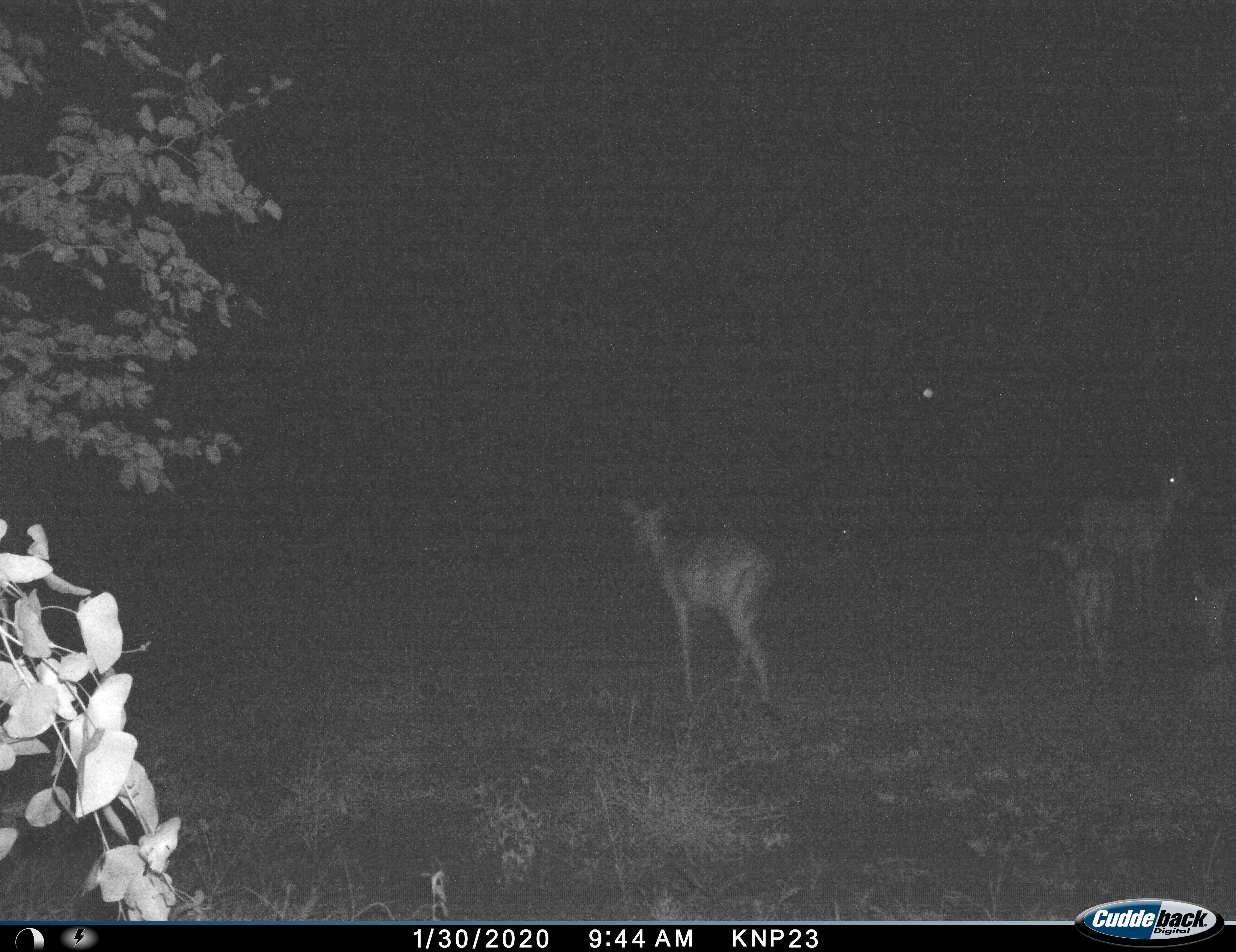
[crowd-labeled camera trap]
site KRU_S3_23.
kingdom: Animalia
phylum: Chordata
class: Mammalia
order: Artiodactyla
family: Bovidae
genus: Aepyceros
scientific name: Aepyceros melampus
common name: impala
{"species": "impala (Aepyceros melampus)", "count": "4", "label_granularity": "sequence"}